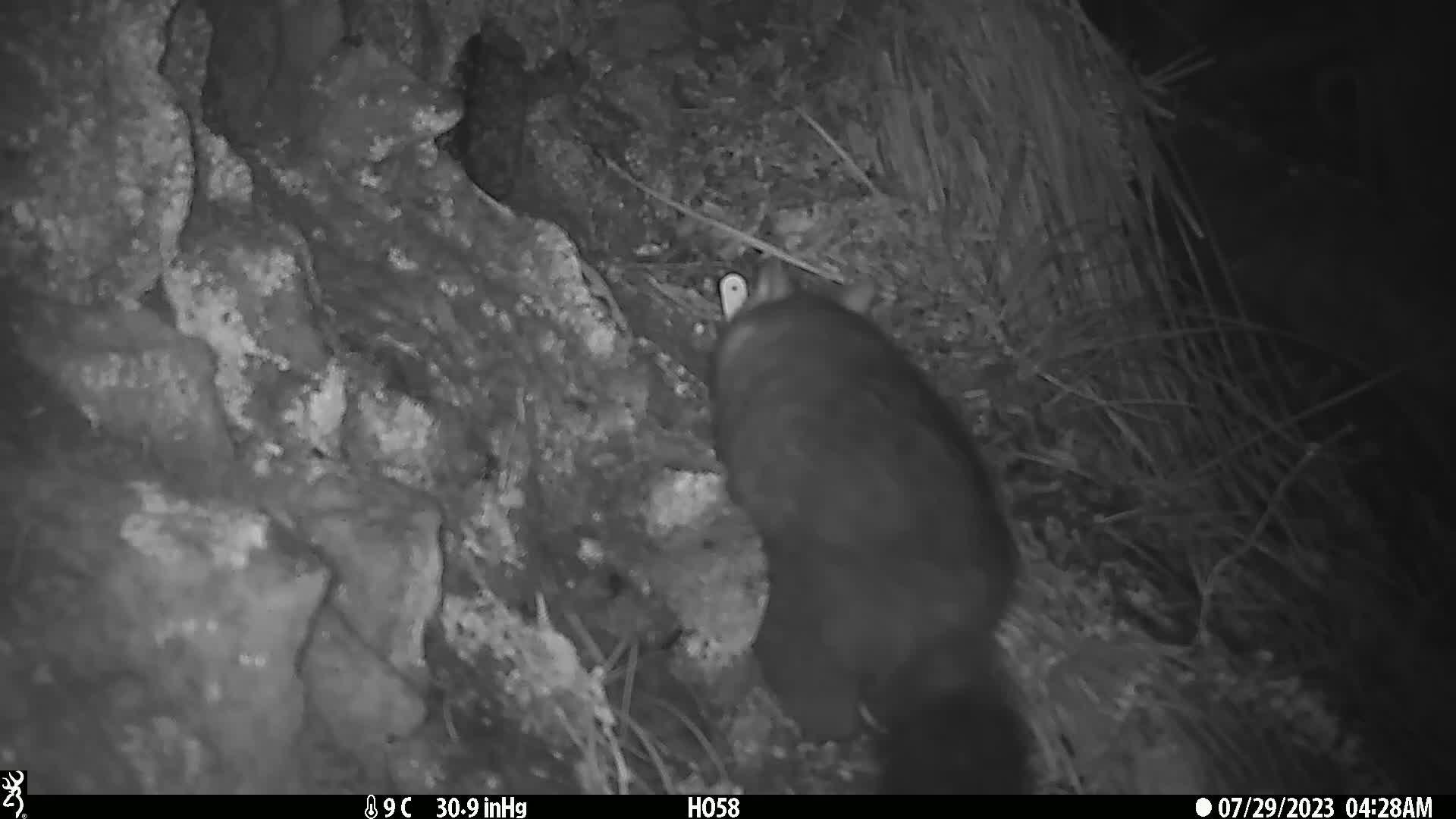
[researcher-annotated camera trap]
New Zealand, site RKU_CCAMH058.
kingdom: Animalia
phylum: Chordata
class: Mammalia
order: Diprotodontia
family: Phalangeridae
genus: Trichosurus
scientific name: Trichosurus vulpecula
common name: common brushtail possum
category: possum